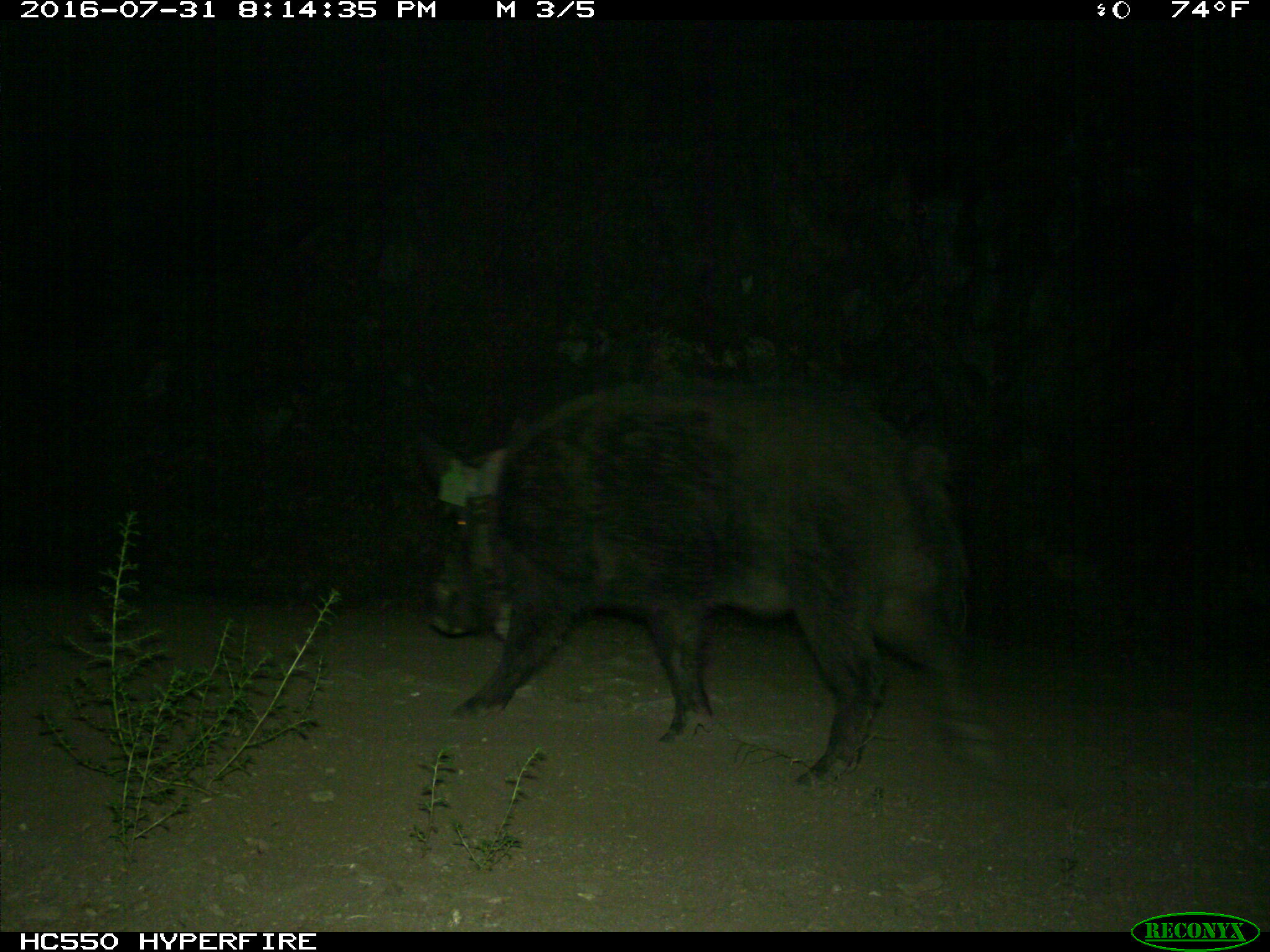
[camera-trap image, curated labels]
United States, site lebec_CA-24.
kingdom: Animalia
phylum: Chordata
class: Mammalia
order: Artiodactyla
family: Suidae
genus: Sus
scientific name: Sus scrofa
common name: wild boar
Sus scrofa (wild boar).